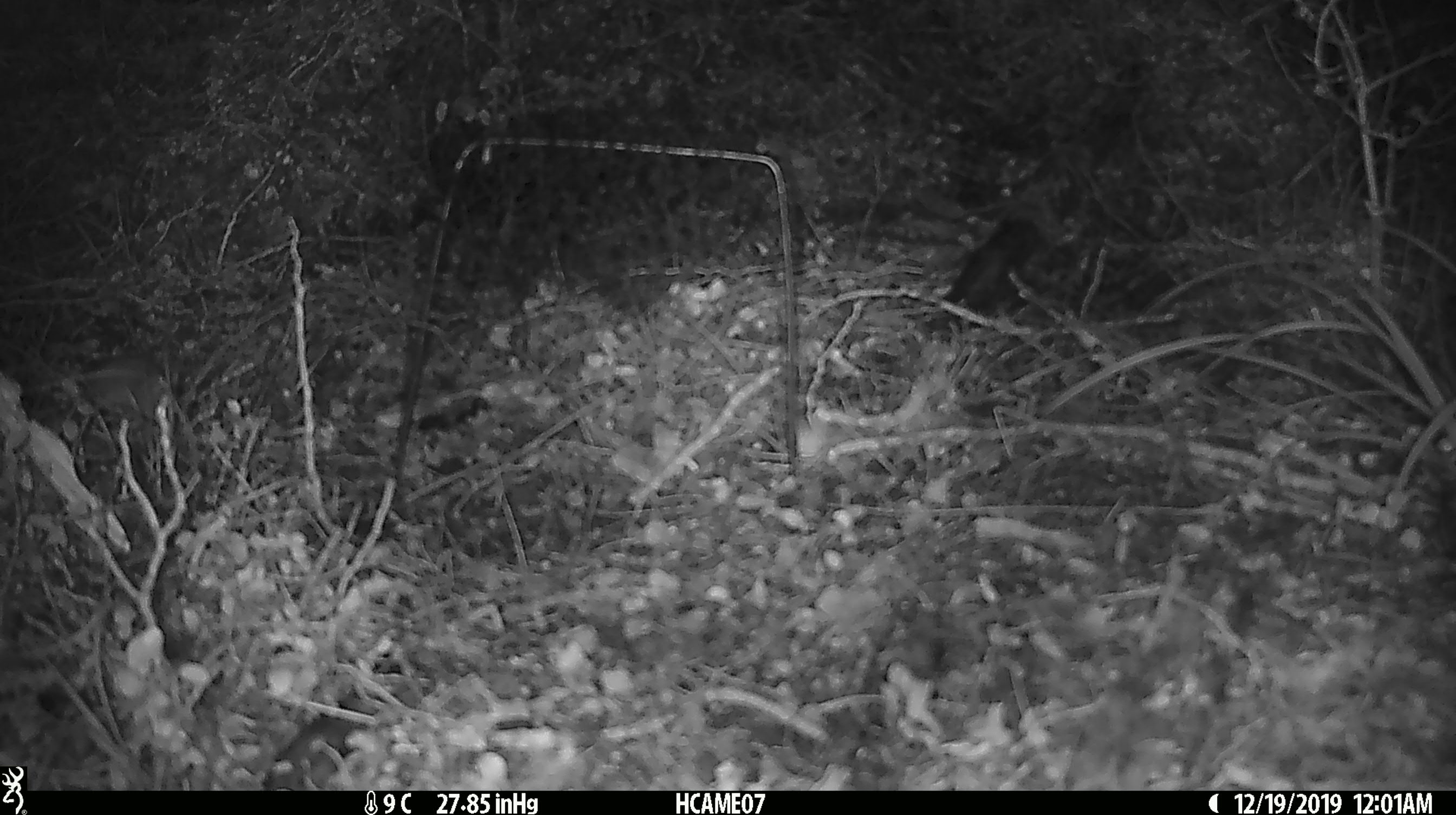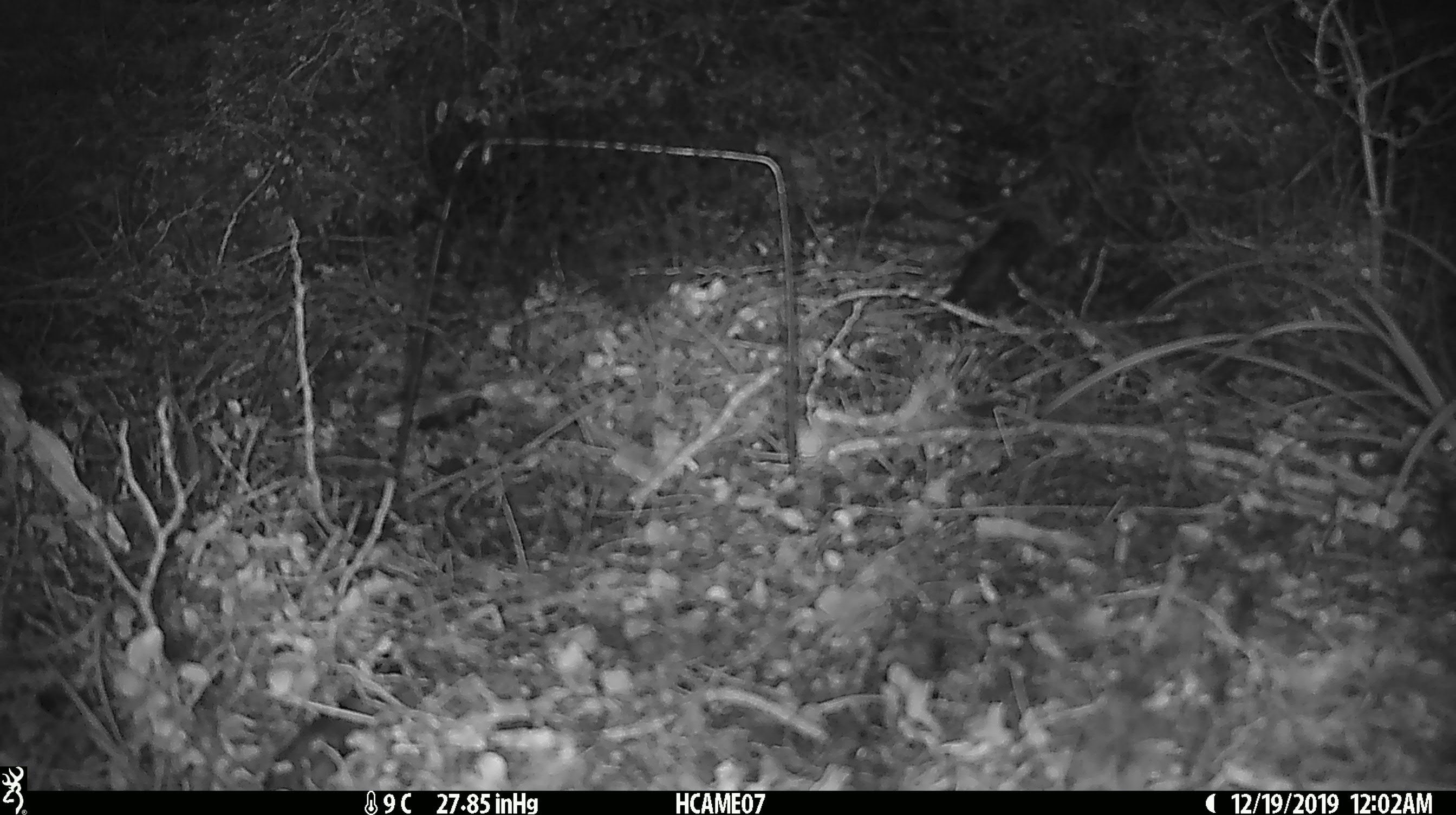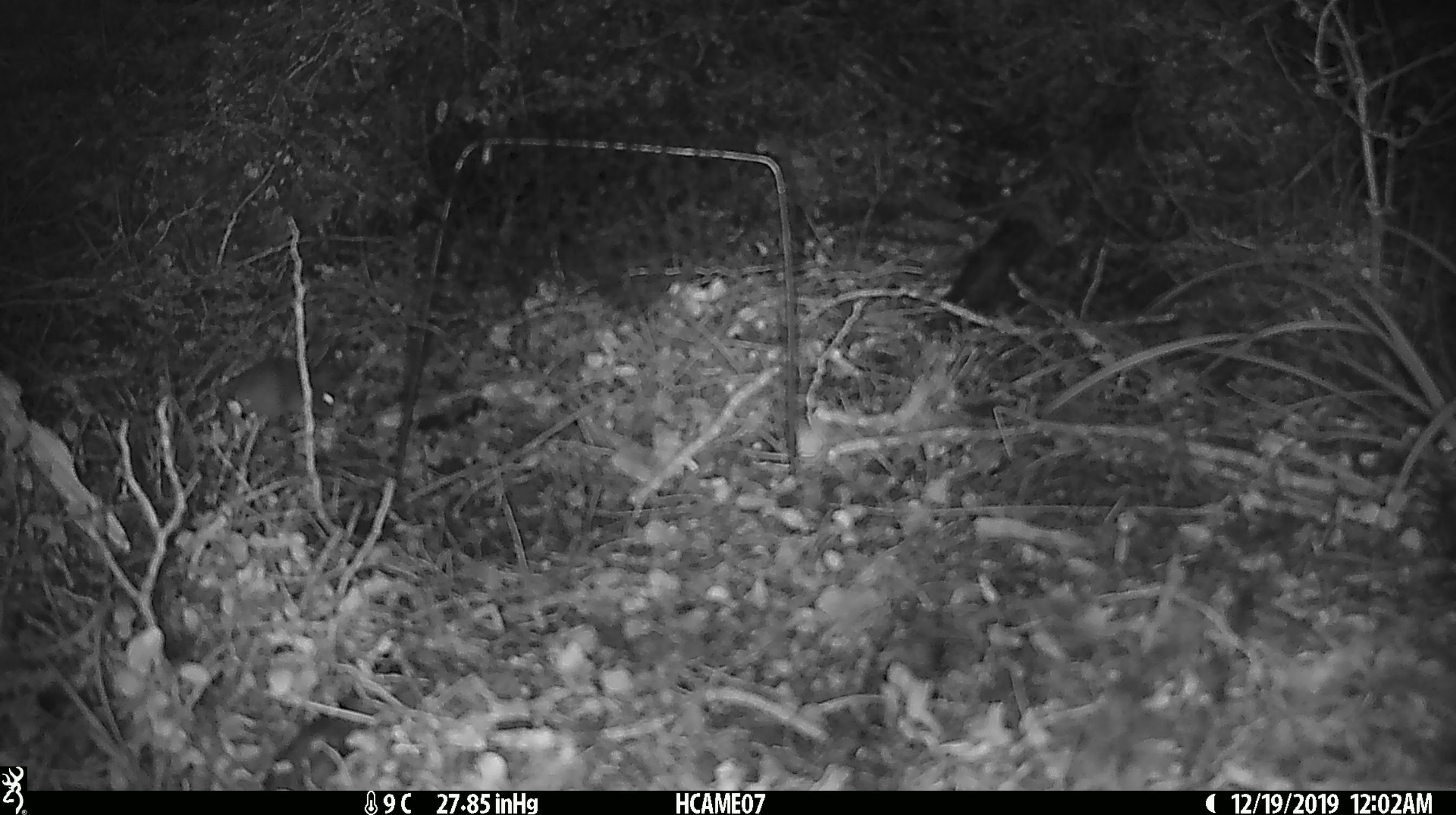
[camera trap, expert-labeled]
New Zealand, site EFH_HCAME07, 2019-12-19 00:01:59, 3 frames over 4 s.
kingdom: Animalia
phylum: Chordata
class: Mammalia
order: Rodentia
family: Muridae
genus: Mus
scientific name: Mus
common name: mouse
Mouse (Mus).